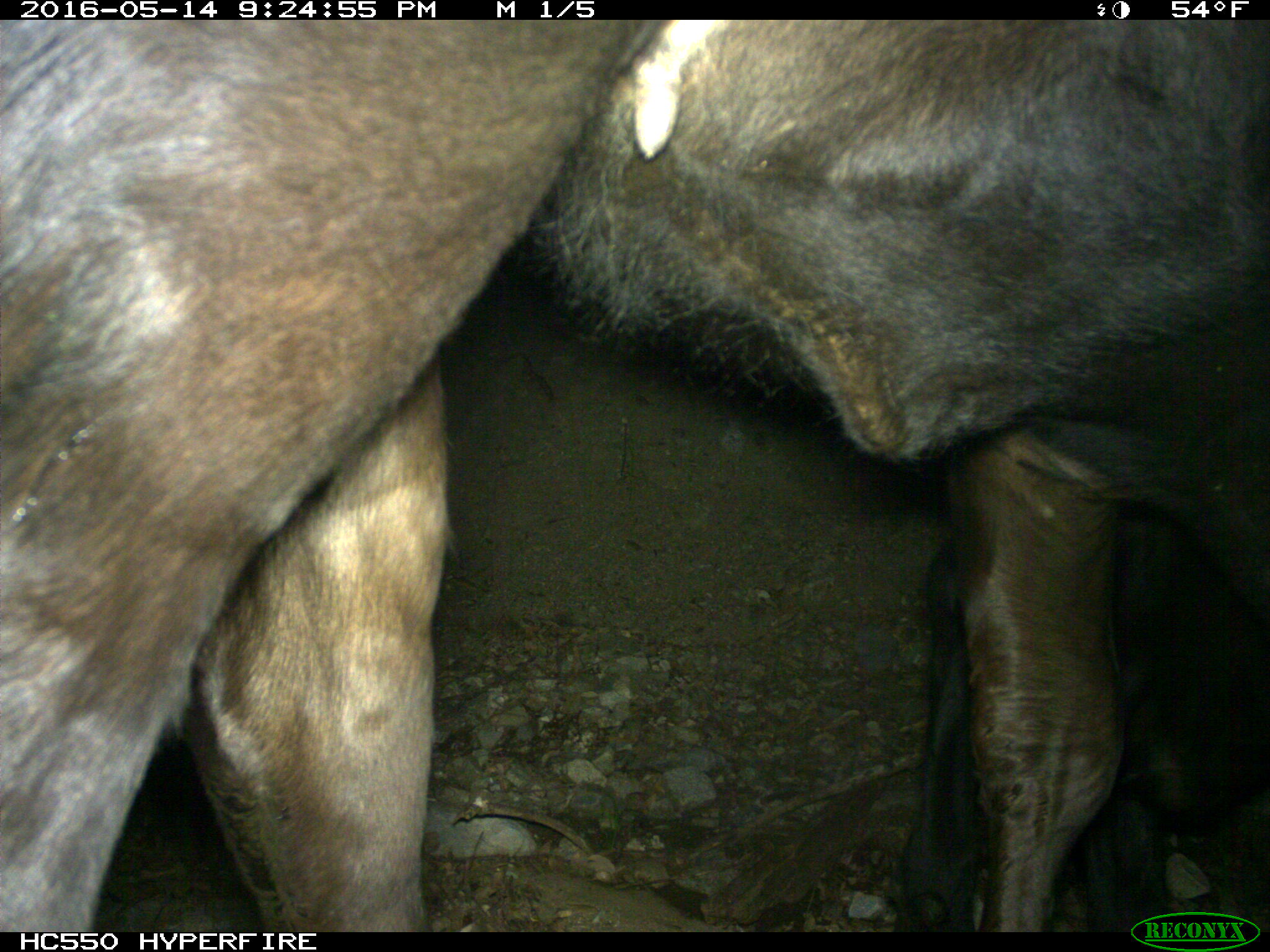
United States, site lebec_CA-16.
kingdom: Animalia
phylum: Chordata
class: Mammalia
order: Artiodactyla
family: Bovidae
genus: Bos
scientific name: Bos taurus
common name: domestic cow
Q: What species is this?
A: Bos taurus (domestic cow).